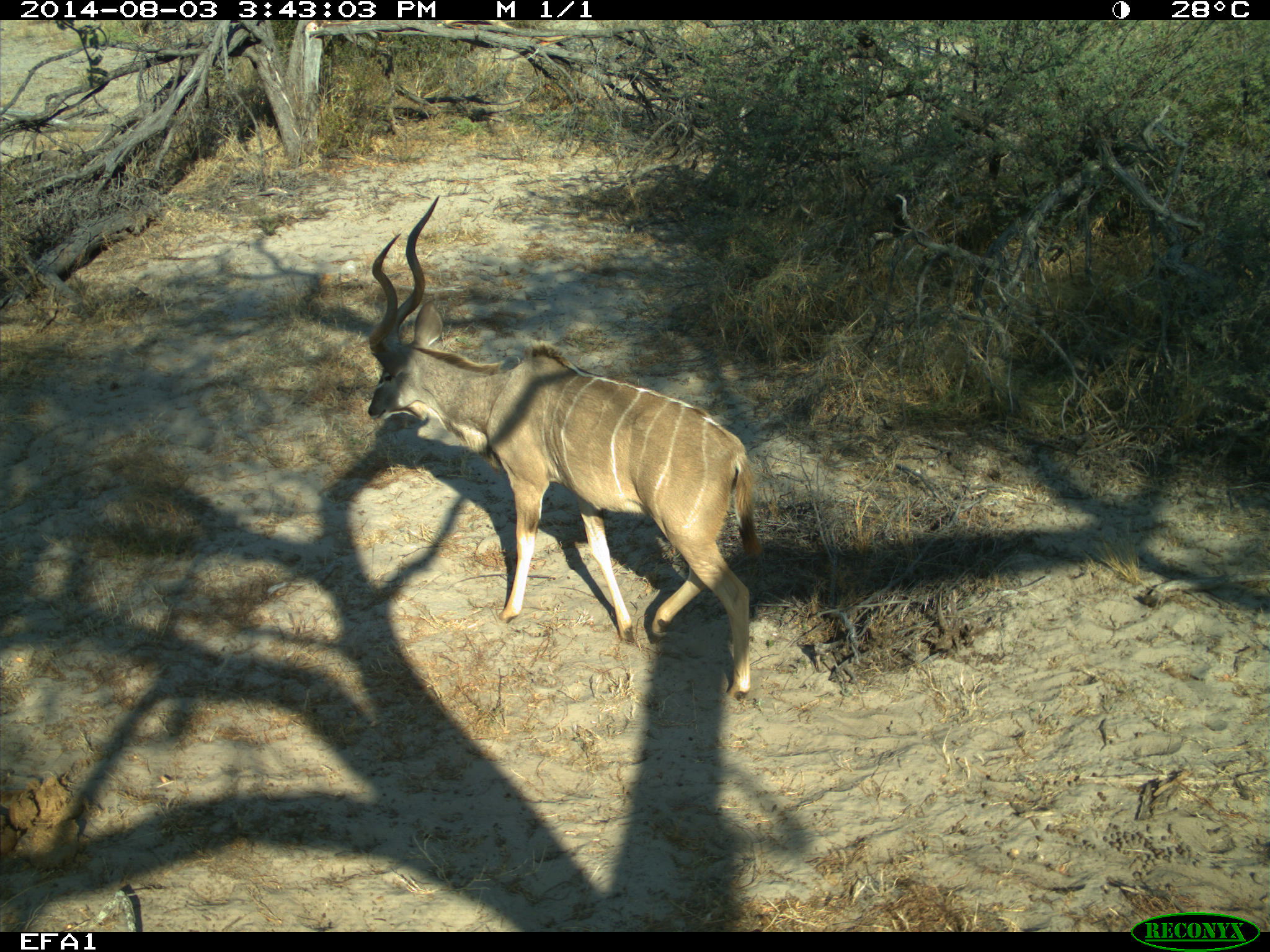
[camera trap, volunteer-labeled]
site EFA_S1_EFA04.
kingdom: Animalia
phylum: Chordata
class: Mammalia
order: Artiodactyla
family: Bovidae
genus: Tragelaphus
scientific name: Tragelaphus oryx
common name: eland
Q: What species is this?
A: Eland (Tragelaphus oryx).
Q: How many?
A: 1.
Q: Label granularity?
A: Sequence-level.